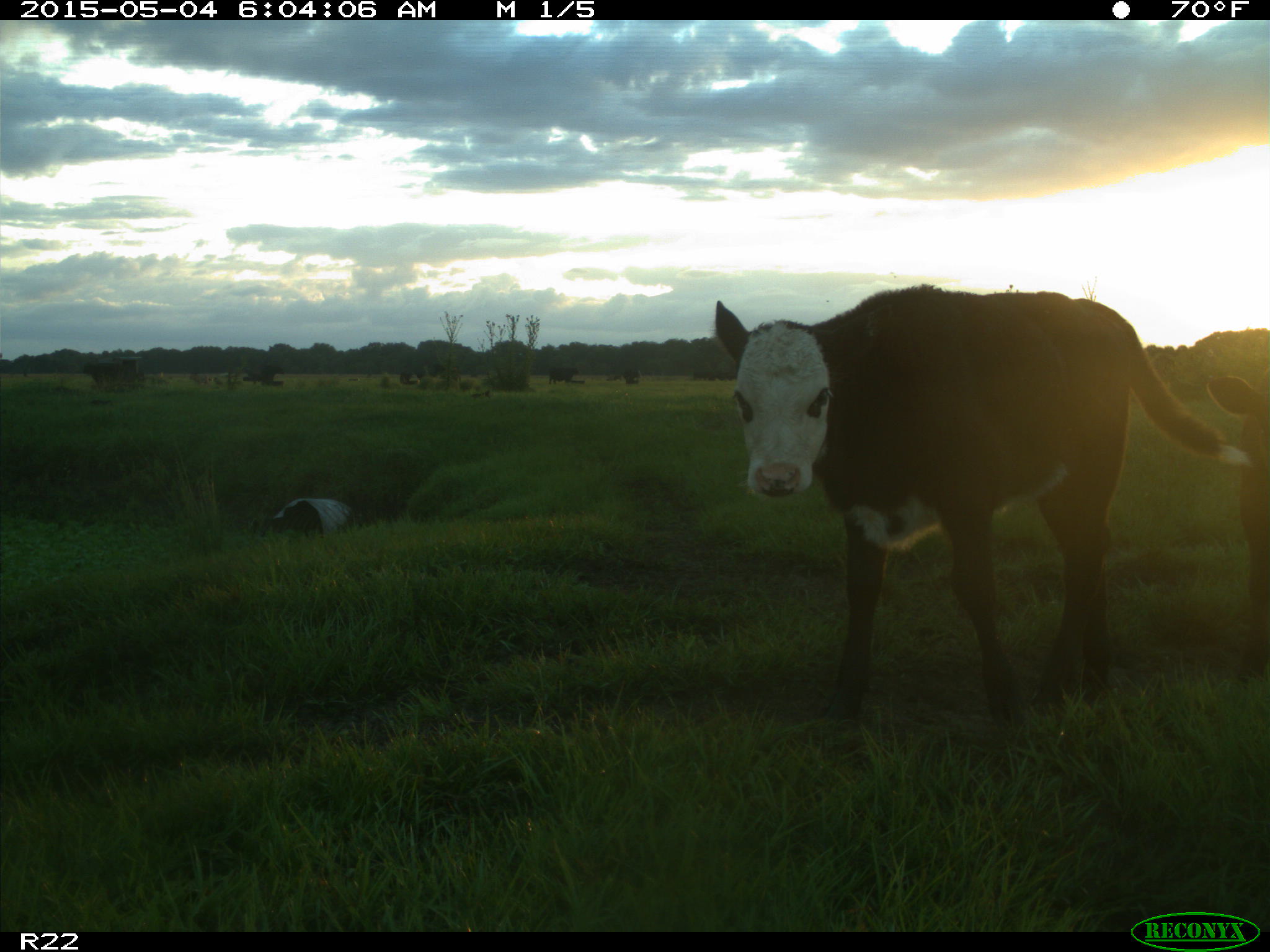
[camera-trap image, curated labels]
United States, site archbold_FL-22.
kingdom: Animalia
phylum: Chordata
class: Mammalia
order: Artiodactyla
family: Bovidae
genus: Bos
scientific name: Bos taurus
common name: domestic cow